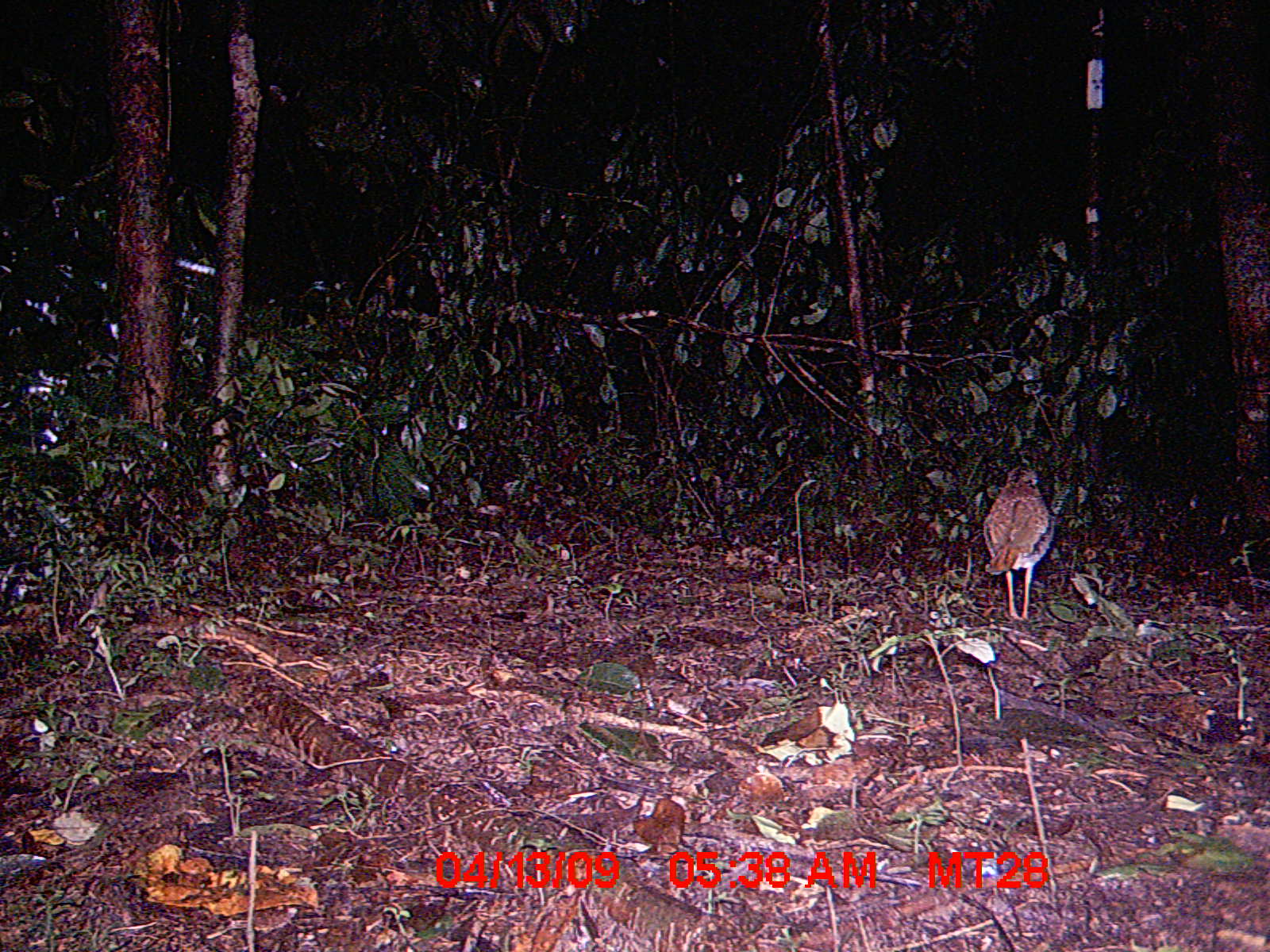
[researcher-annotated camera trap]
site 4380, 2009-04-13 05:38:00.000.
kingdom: Animalia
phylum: Chordata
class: Aves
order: Coraciiformes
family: Brachypteraciidae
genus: Brachypteracias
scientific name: Brachypteracias squamiger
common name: scaly ground-roller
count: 1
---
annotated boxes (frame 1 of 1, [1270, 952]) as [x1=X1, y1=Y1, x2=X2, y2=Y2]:
brachypteracias squamiger: [x1=985, y1=463, x2=1051, y2=620]